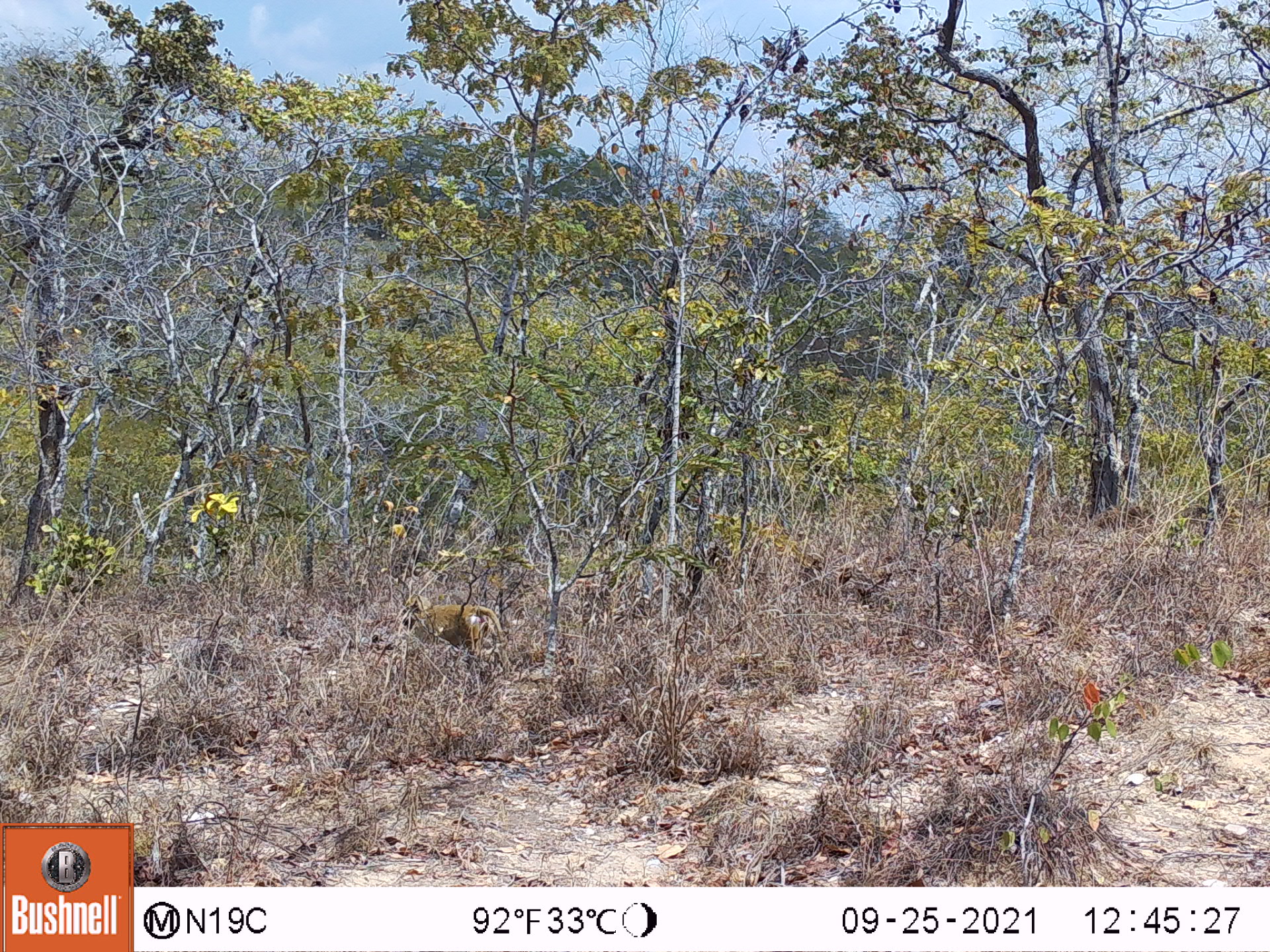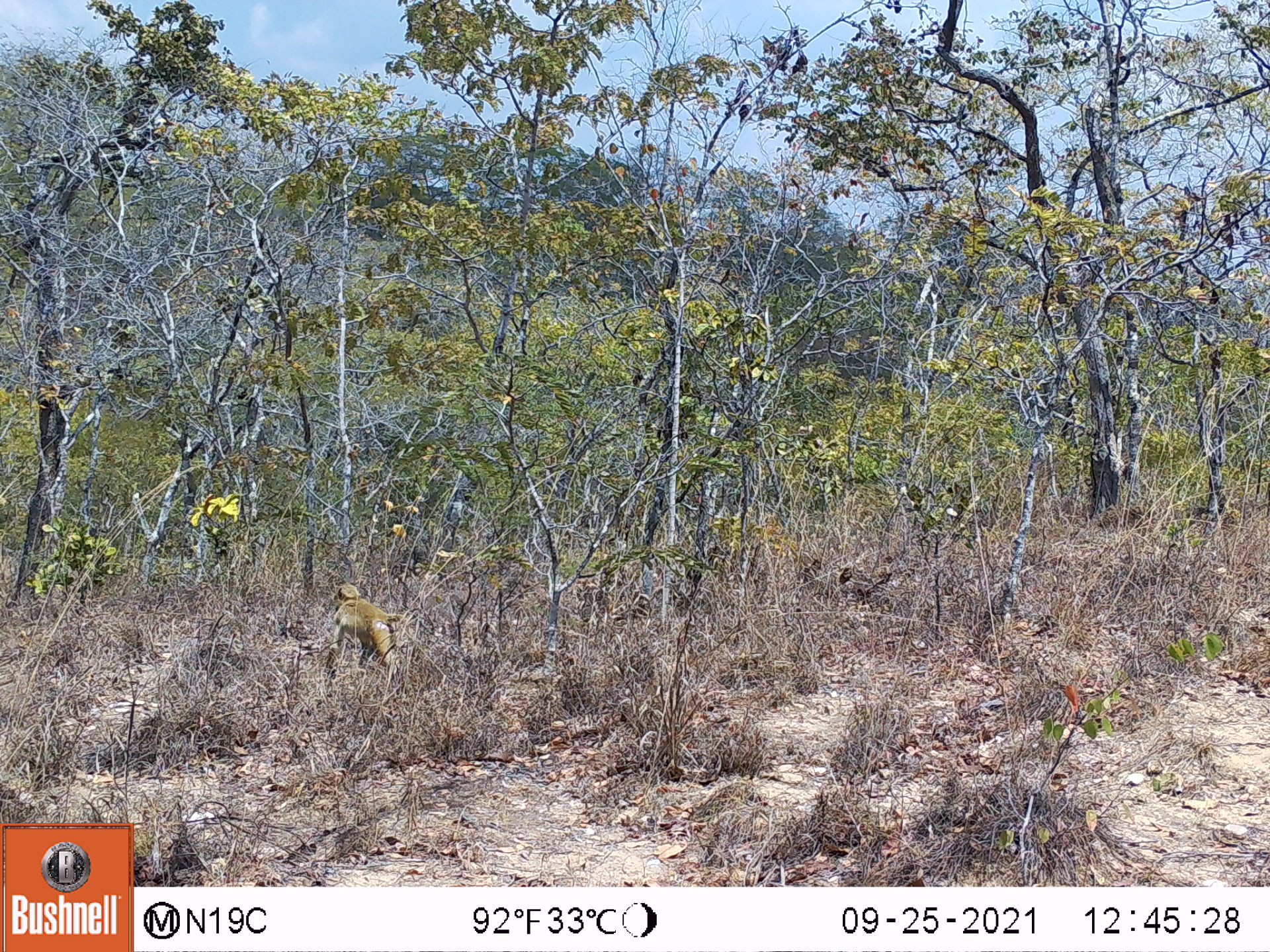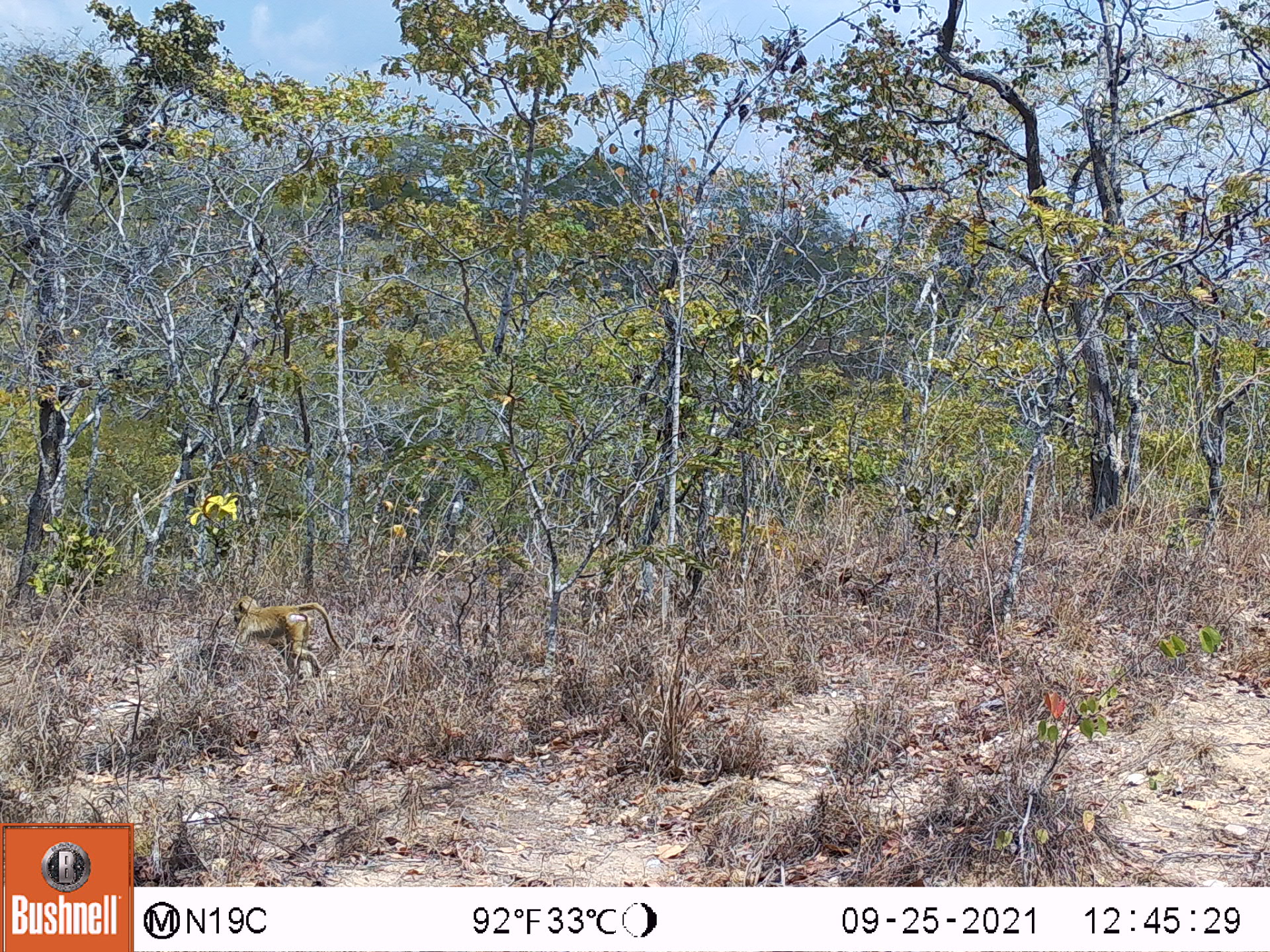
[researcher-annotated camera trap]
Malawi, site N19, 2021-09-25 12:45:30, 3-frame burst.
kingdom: Animalia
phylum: Chordata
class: Mammalia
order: Primates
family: Cercopithecidae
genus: Papio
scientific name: Papio cynocephalus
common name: yellow baboon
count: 1